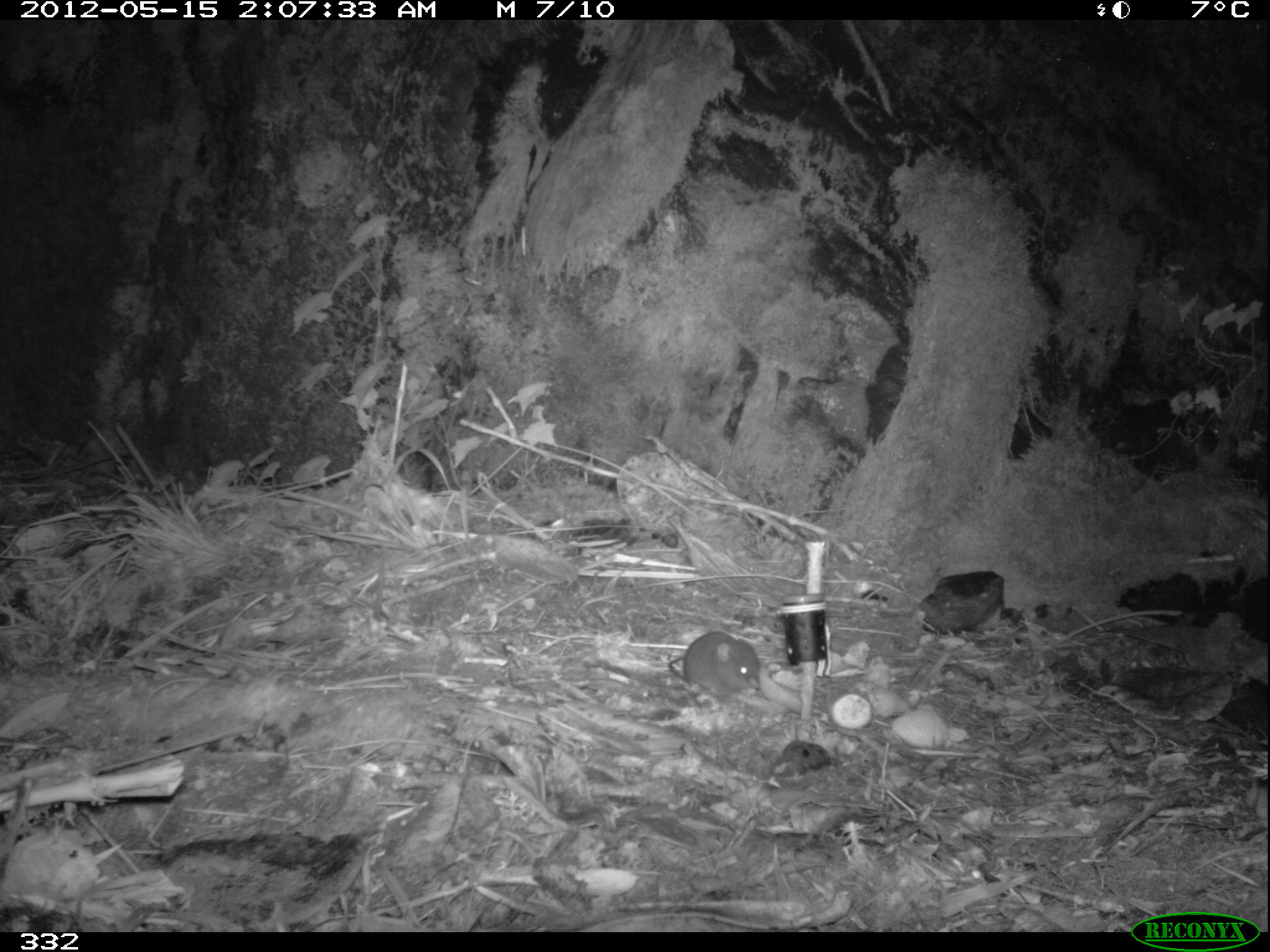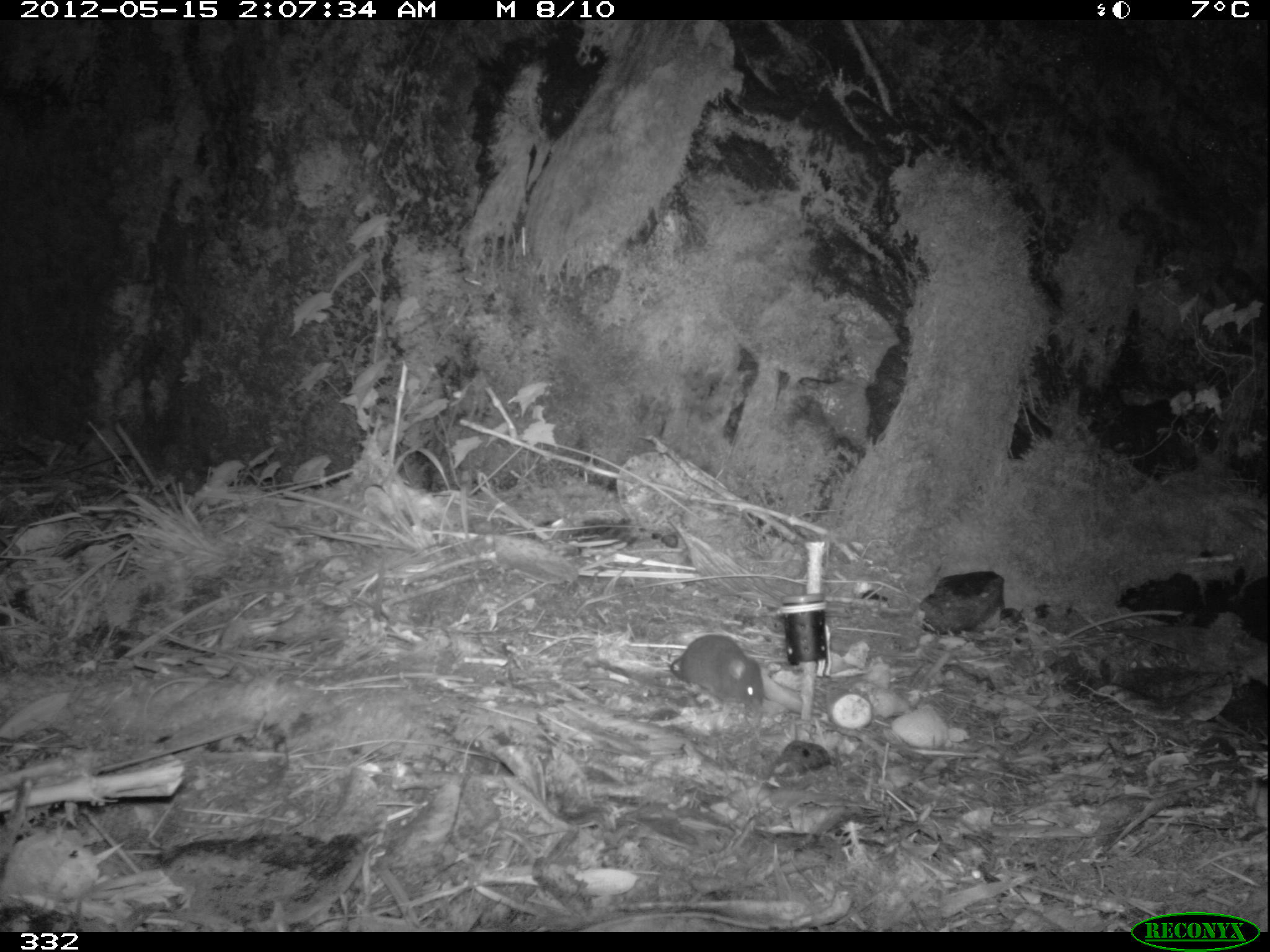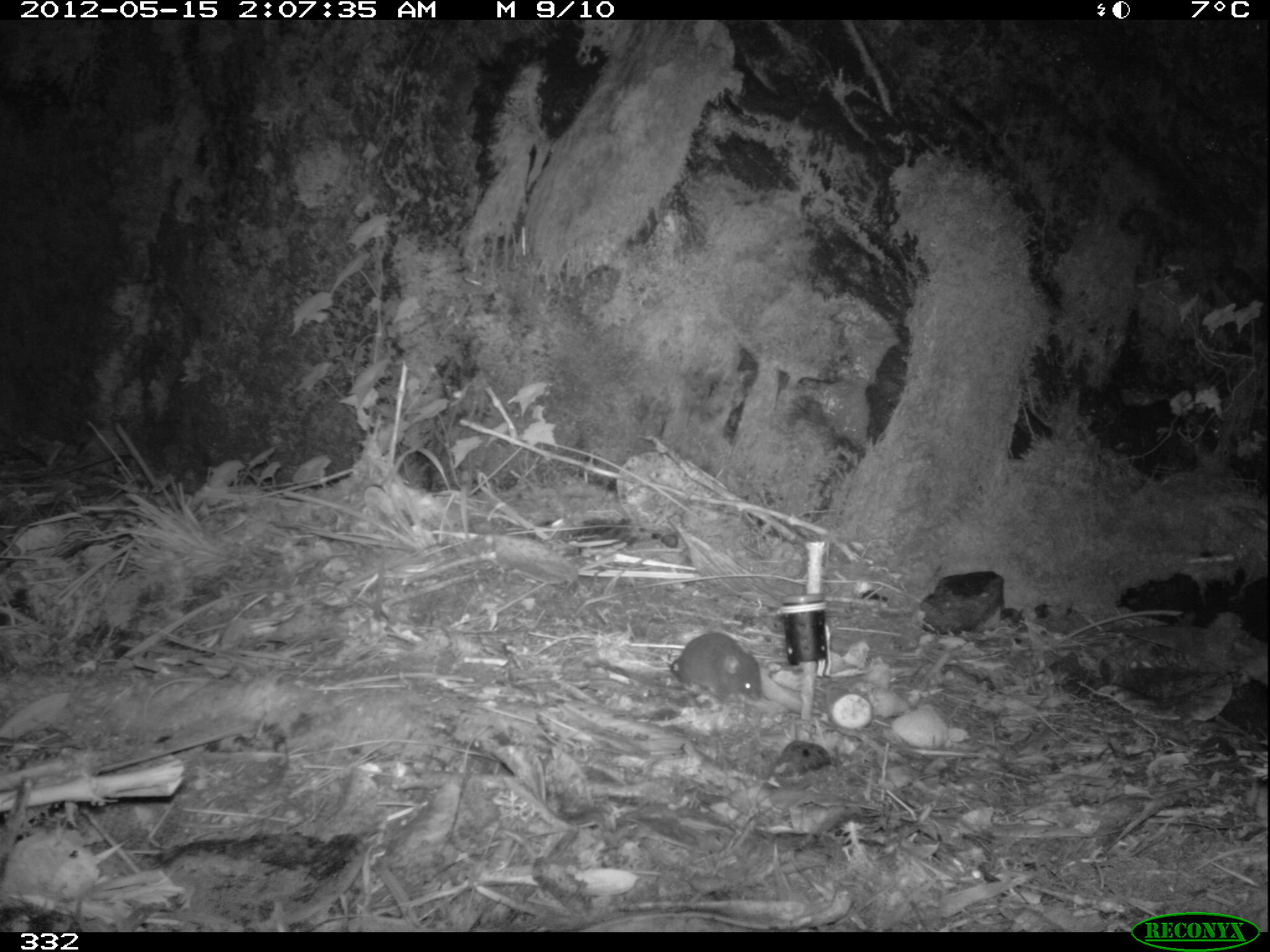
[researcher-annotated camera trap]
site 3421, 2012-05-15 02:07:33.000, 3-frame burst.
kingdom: Animalia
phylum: Chordata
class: Mammalia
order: Rodentia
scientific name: Rodentia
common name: rodents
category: unknown rodent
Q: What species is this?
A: Unknown rodent (rodents) (Rodentia).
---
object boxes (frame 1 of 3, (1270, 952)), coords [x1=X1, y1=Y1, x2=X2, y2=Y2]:
unknown rodent: [x1=668, y1=630, x2=760, y2=701]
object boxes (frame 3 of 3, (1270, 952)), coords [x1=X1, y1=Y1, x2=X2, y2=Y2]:
unknown rodent: [x1=669, y1=631, x2=762, y2=702]